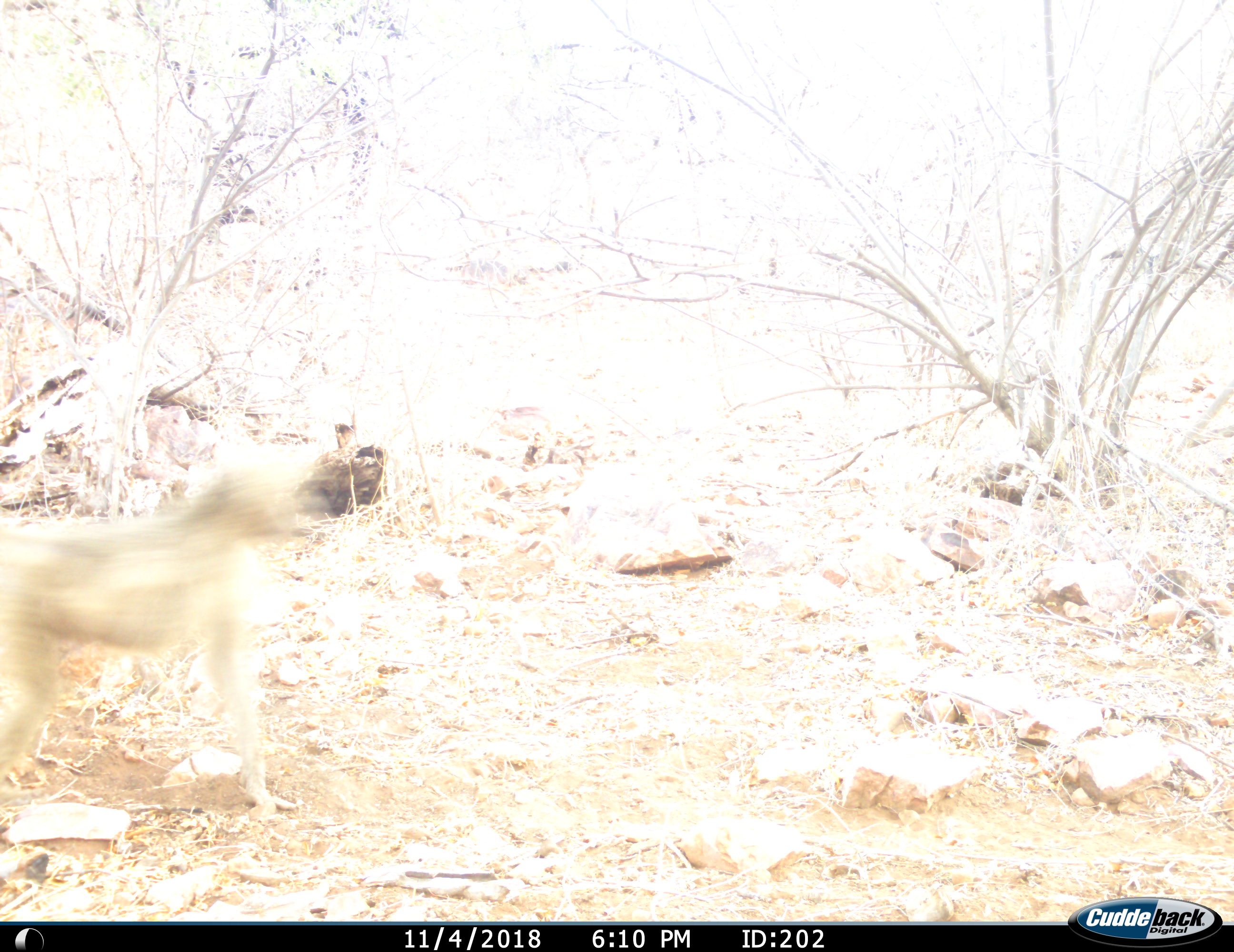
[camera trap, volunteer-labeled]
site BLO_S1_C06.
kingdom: Animalia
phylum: Chordata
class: Mammalia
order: Primates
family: Cercopithecidae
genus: Papio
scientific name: Papio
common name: baboon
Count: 1.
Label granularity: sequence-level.